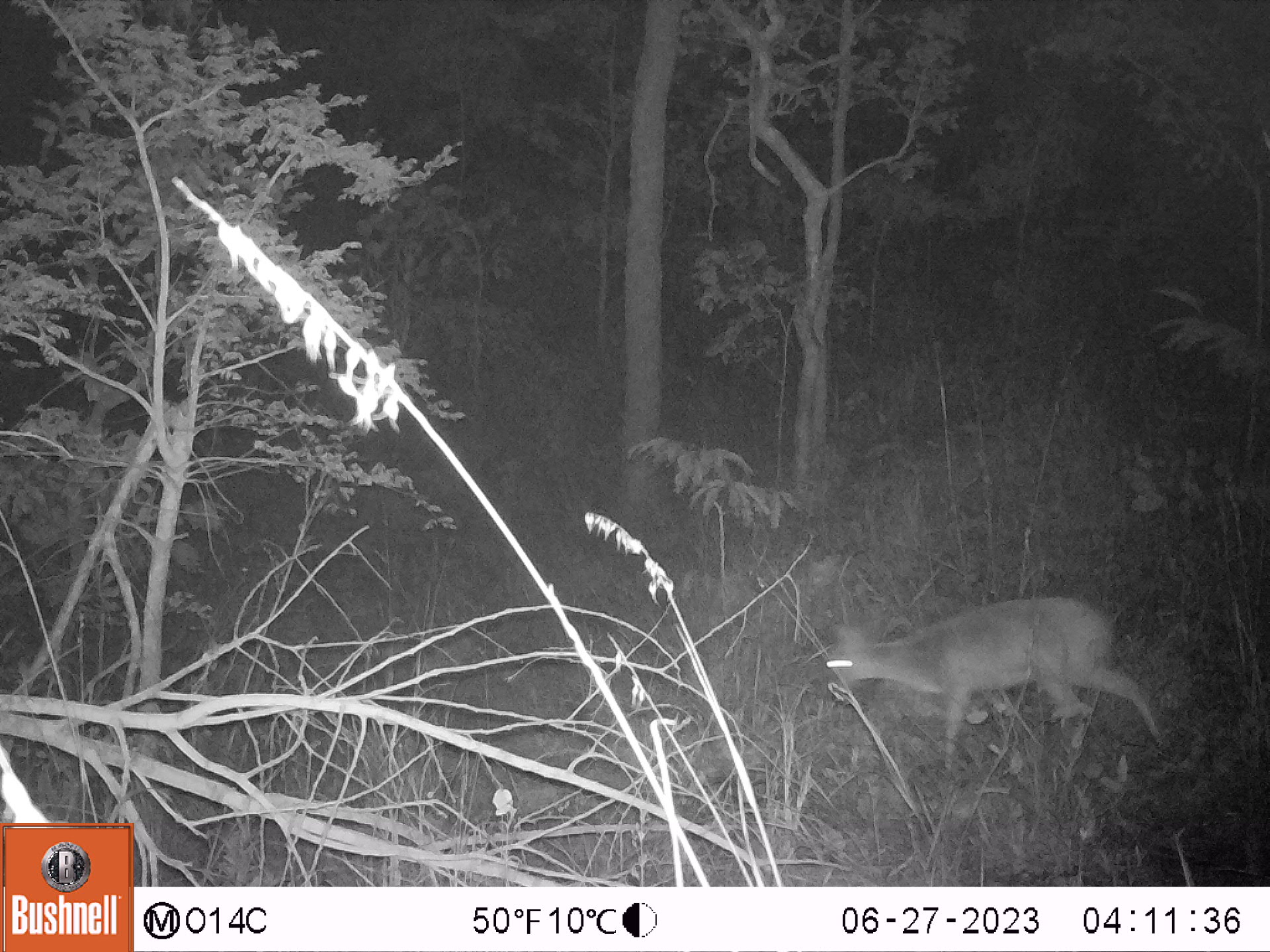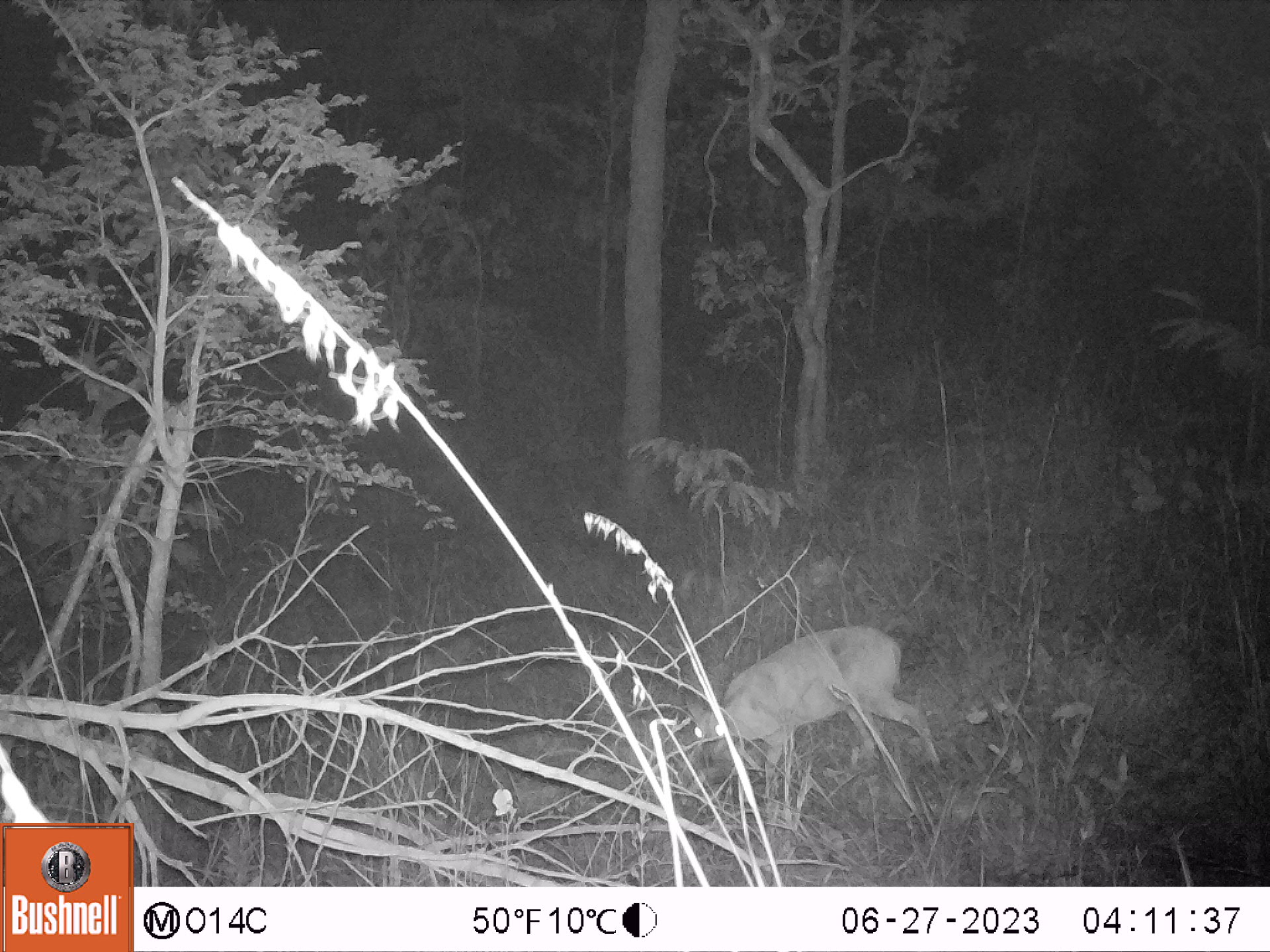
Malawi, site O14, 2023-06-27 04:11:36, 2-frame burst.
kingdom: Animalia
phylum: Chordata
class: Mammalia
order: Artiodactyla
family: Bovidae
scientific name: Antilopinae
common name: small antelope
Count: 1.